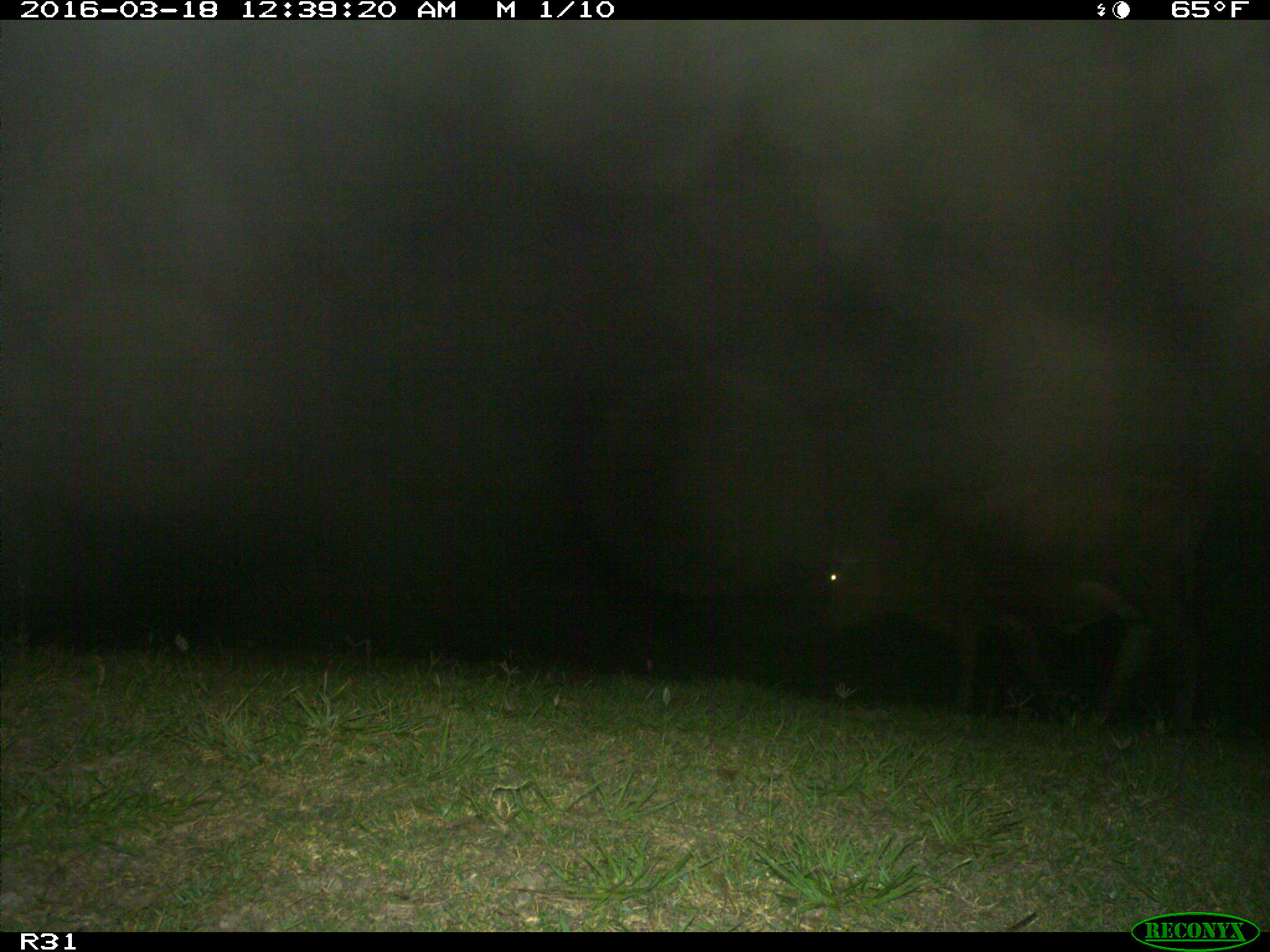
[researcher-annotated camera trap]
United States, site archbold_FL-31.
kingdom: Animalia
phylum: Chordata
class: Mammalia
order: Artiodactyla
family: Bovidae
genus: Bos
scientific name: Bos taurus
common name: domestic cow